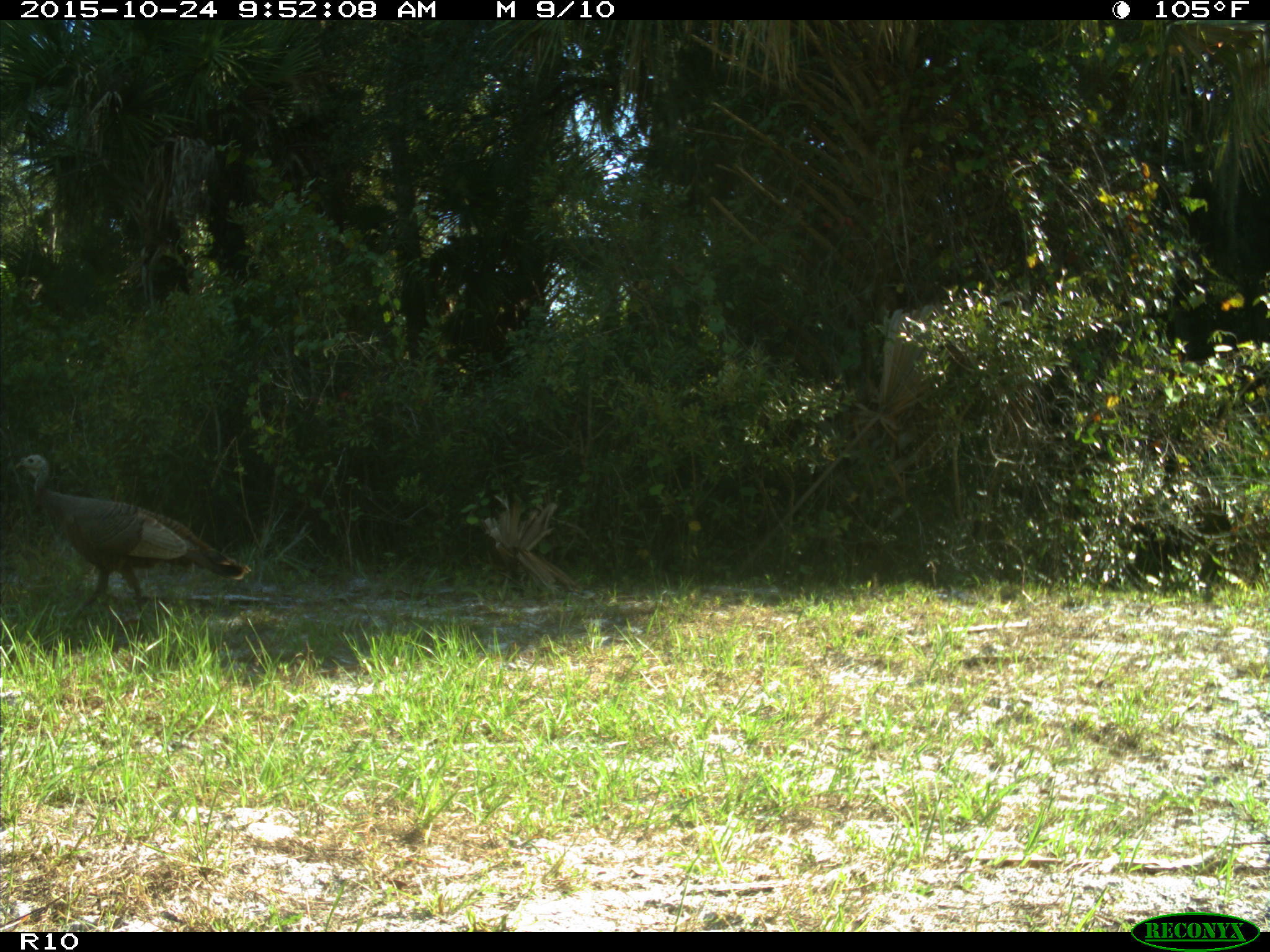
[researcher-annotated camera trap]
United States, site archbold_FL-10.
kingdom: Animalia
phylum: Chordata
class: Aves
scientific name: Aves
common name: birds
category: unidentified bird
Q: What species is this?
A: Unidentified bird (birds) (Aves).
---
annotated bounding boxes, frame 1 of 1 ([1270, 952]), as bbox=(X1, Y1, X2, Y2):
animal: bbox=(16, 454, 252, 612)